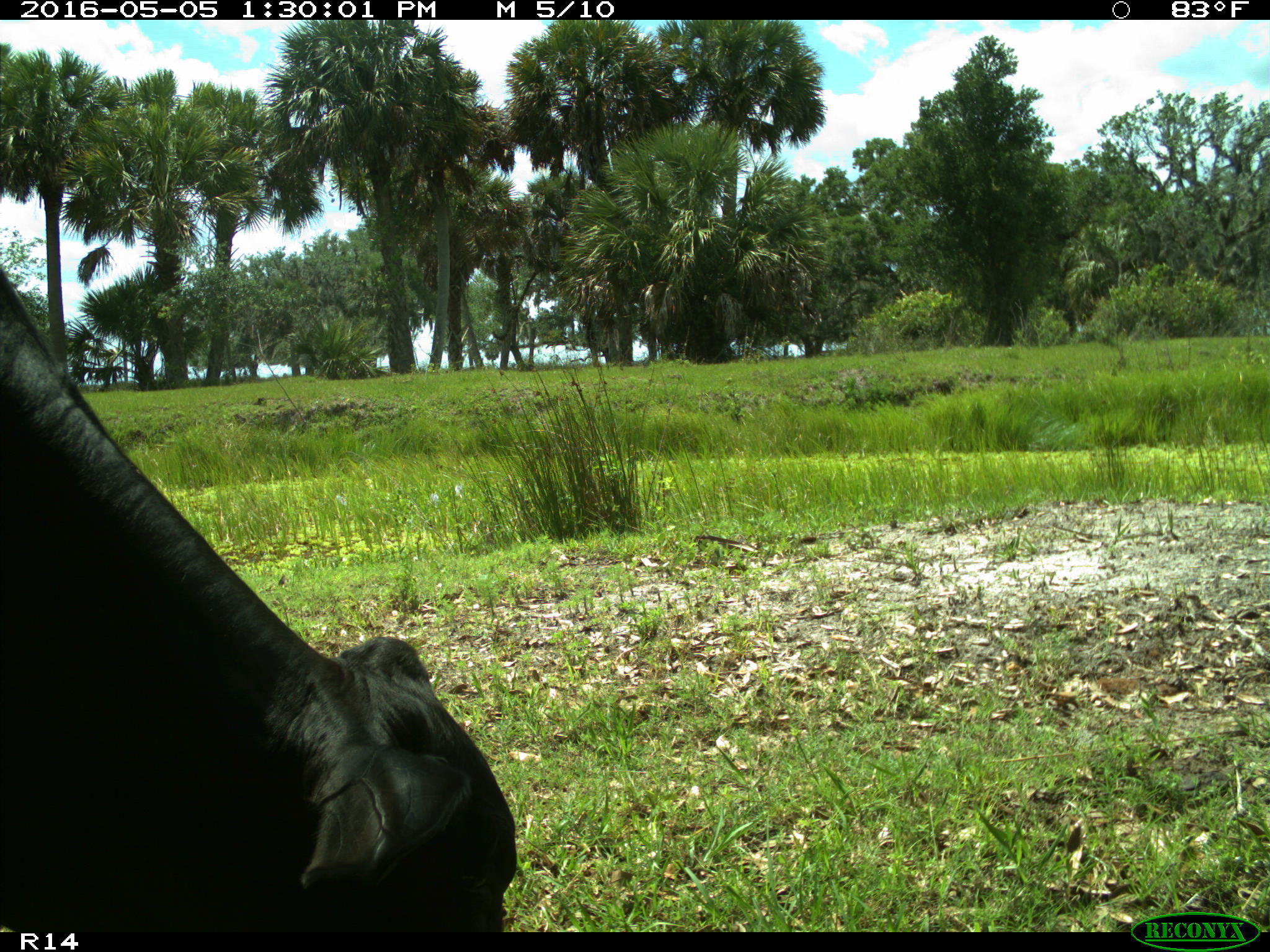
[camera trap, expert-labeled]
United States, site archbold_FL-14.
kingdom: Animalia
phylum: Chordata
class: Mammalia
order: Artiodactyla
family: Bovidae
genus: Bos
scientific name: Bos taurus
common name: domestic cow